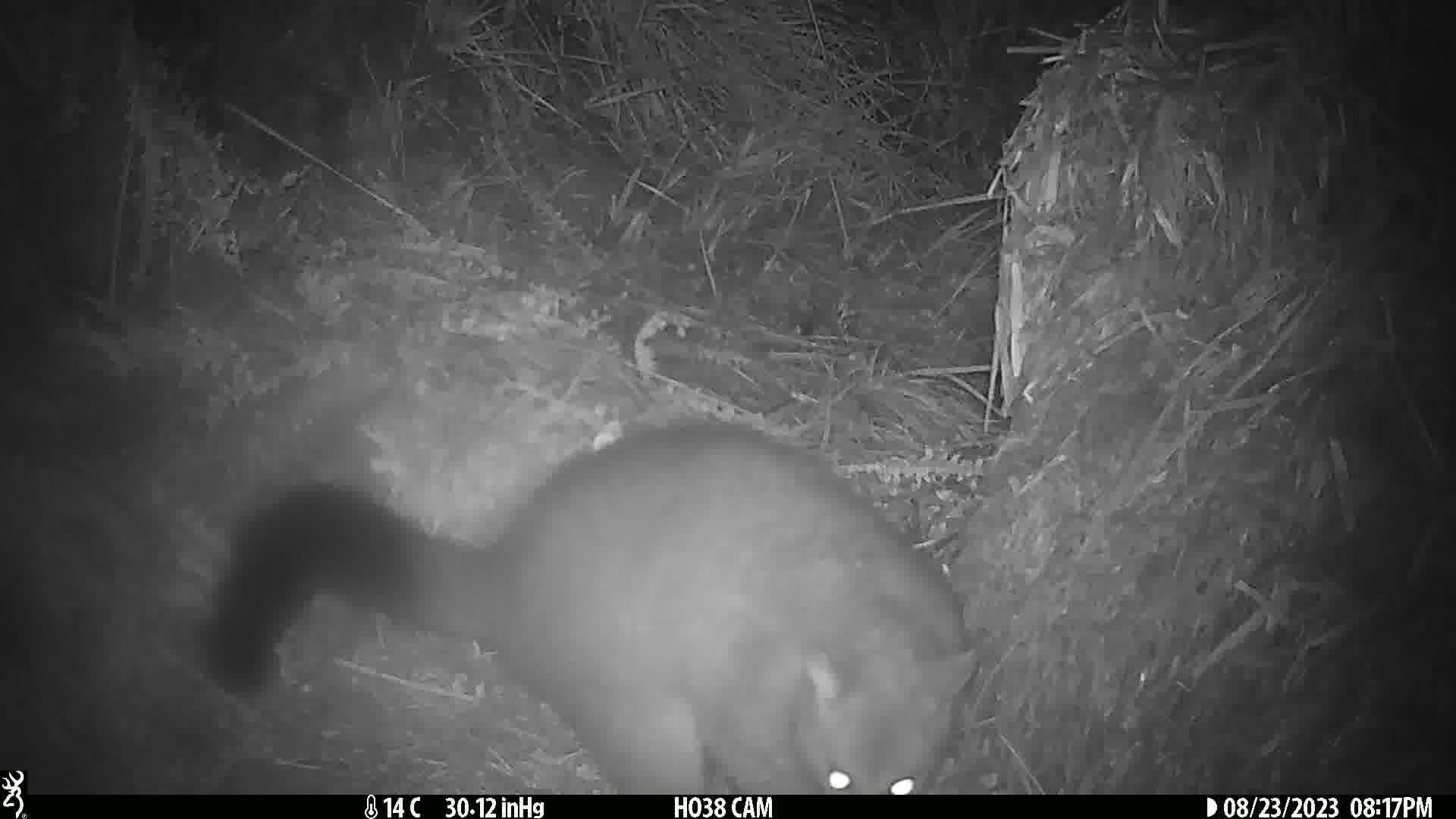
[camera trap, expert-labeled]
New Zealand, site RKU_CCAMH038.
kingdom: Animalia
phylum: Chordata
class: Mammalia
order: Diprotodontia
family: Phalangeridae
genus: Trichosurus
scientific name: Trichosurus vulpecula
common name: common brushtail possum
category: possum